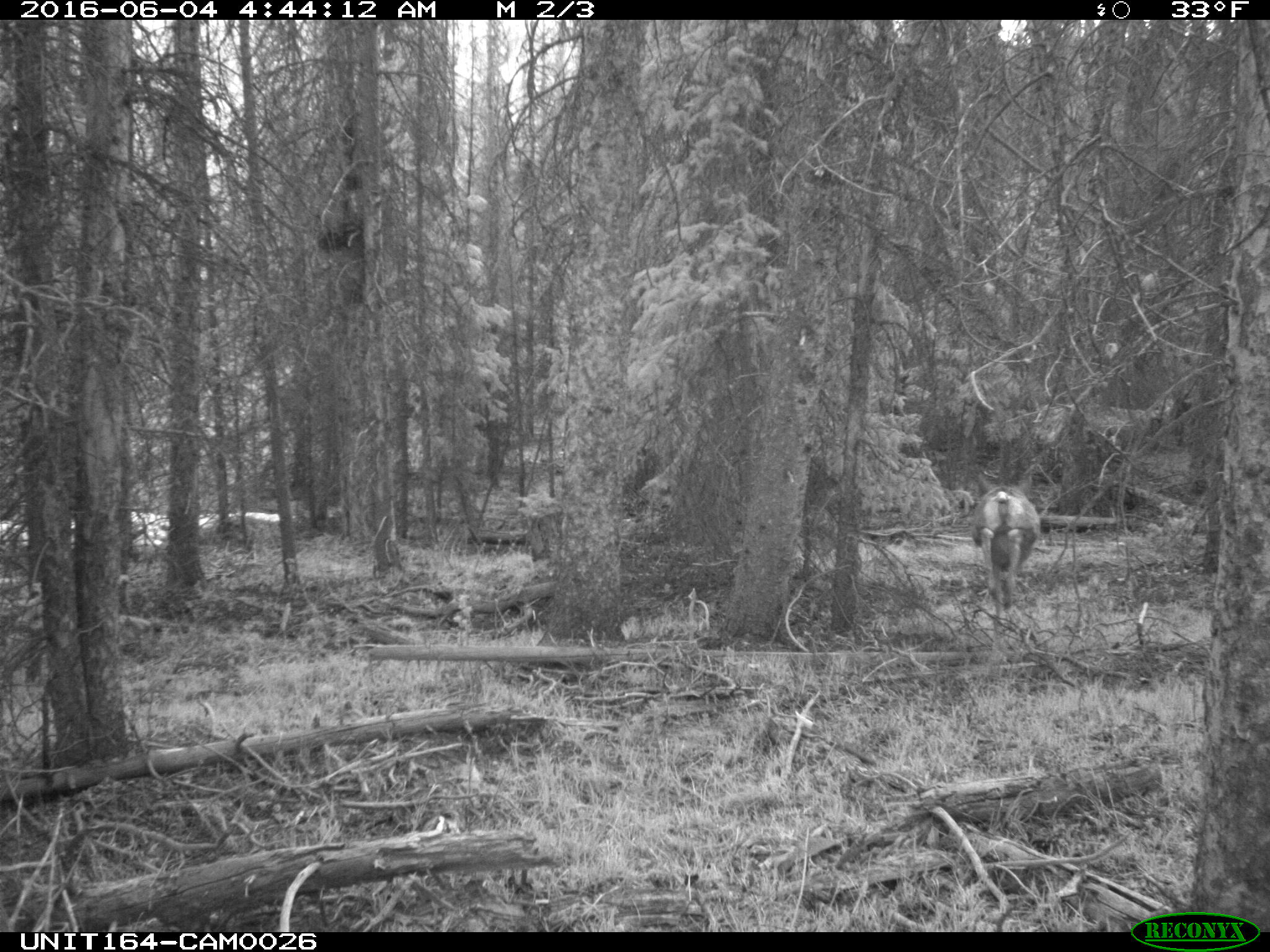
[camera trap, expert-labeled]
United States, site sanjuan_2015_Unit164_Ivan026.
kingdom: Animalia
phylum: Chordata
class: Mammalia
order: Artiodactyla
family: Cervidae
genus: Odocoileus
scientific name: Odocoileus hemionus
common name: mule deer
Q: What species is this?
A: Odocoileus hemionus (mule deer).